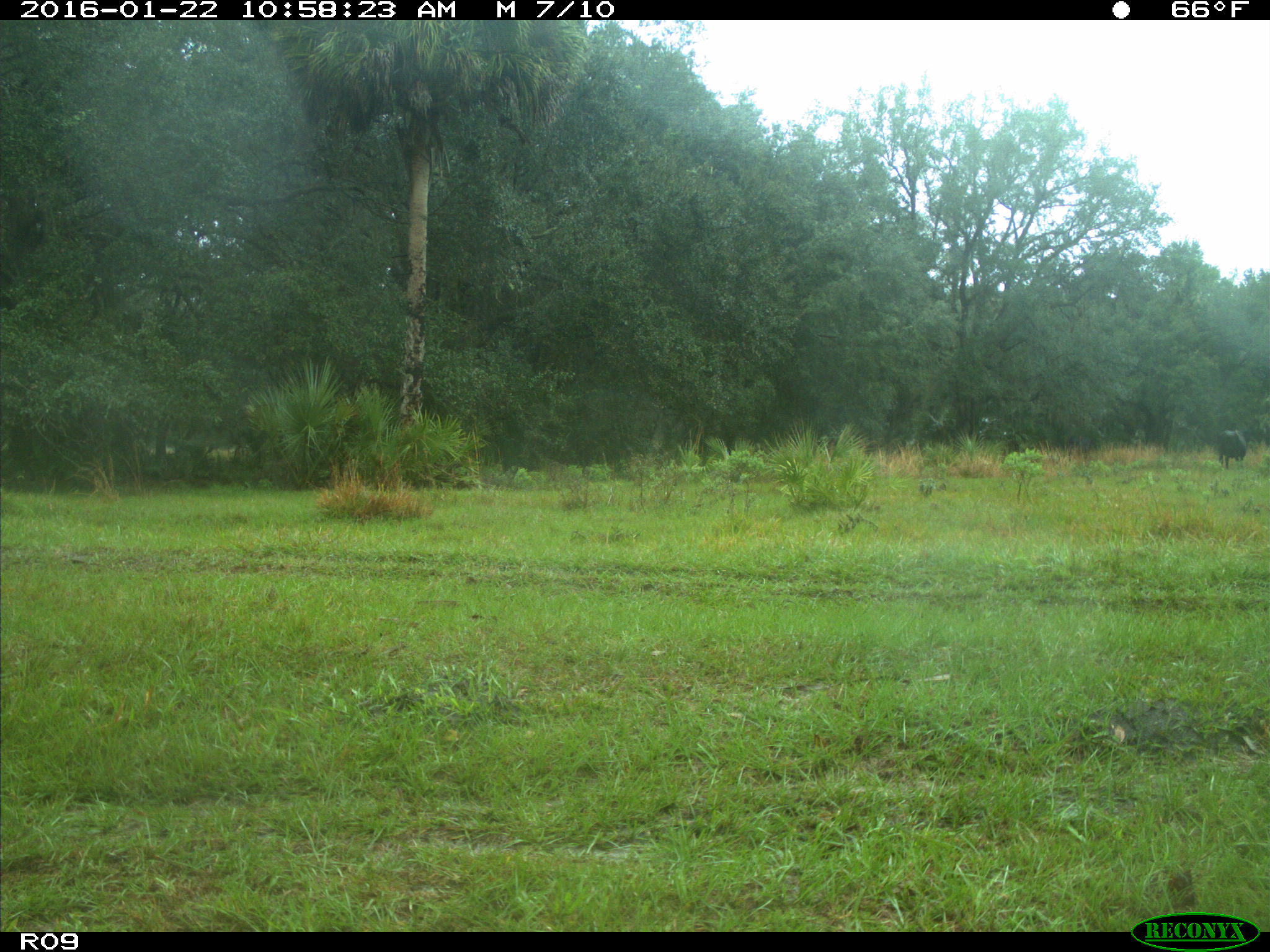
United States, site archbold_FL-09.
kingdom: Animalia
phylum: Chordata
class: Mammalia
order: Artiodactyla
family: Bovidae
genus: Bos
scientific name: Bos taurus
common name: domestic cow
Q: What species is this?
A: Bos taurus (domestic cow).